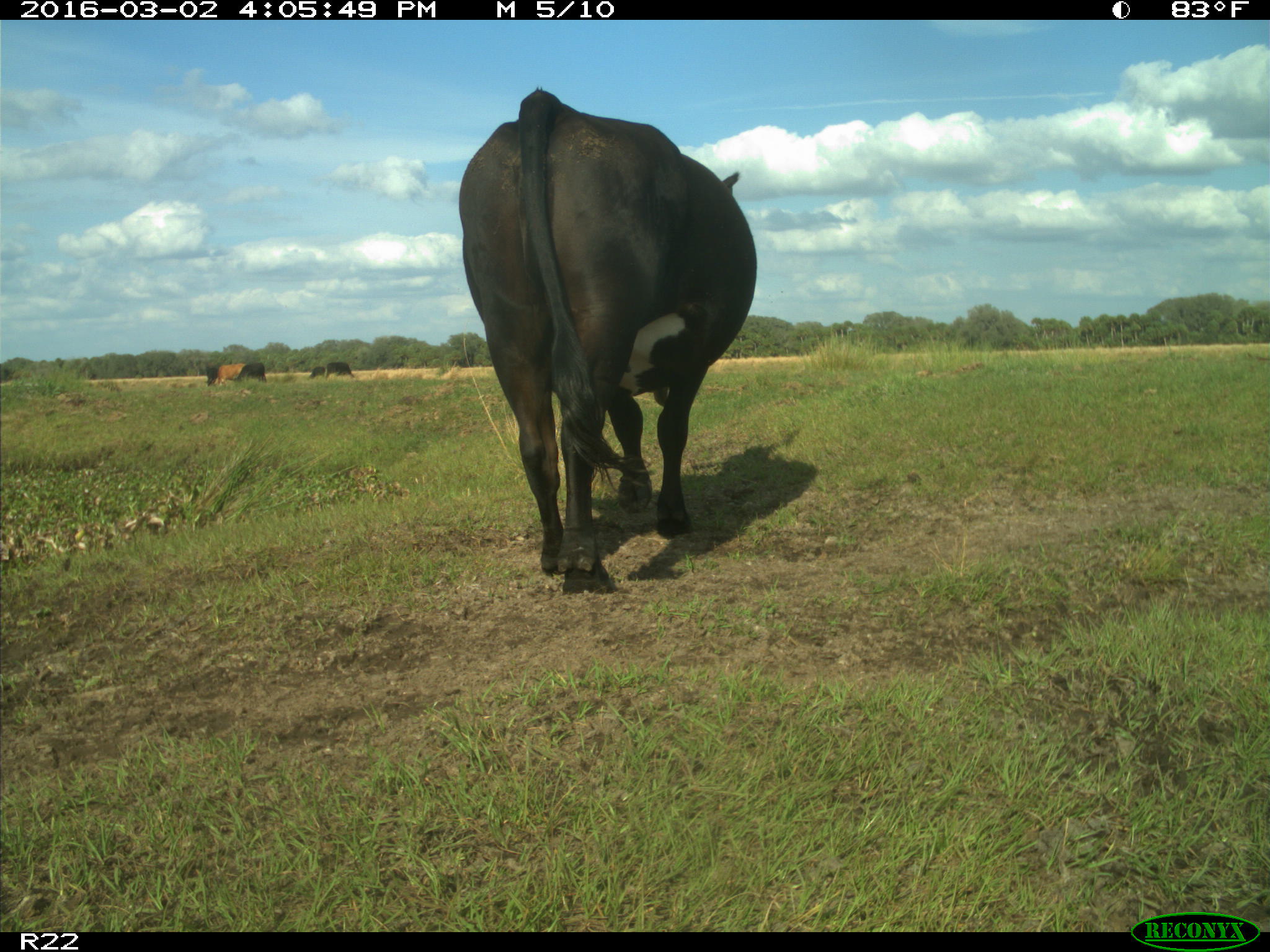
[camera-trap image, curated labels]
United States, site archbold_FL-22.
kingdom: Animalia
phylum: Chordata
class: Mammalia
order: Artiodactyla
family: Bovidae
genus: Bos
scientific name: Bos taurus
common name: domestic cow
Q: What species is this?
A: Bos taurus (domestic cow).